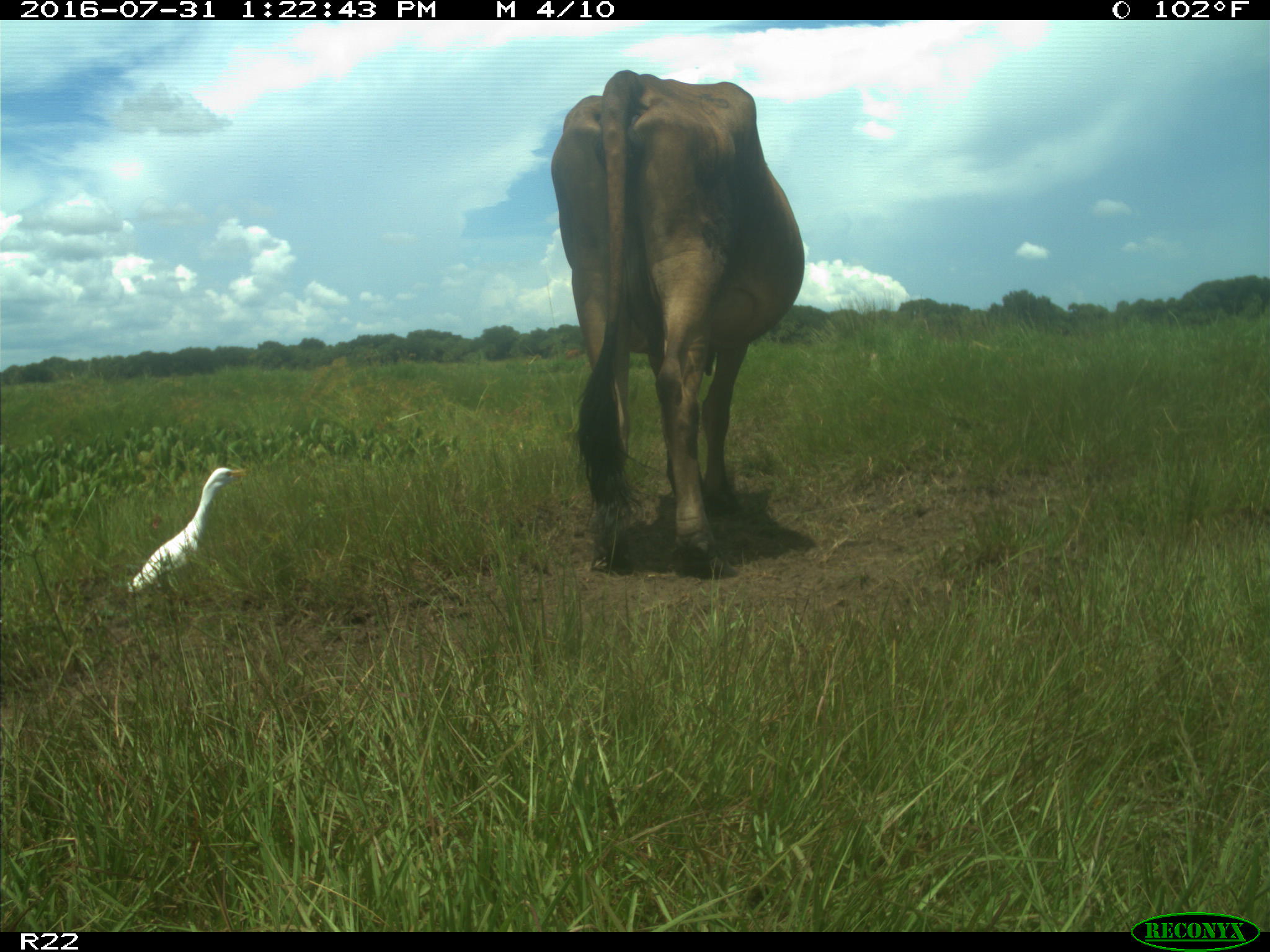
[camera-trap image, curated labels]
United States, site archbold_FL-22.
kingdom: Animalia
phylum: Chordata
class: Mammalia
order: Artiodactyla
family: Bovidae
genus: Bos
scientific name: Bos taurus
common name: domestic cow